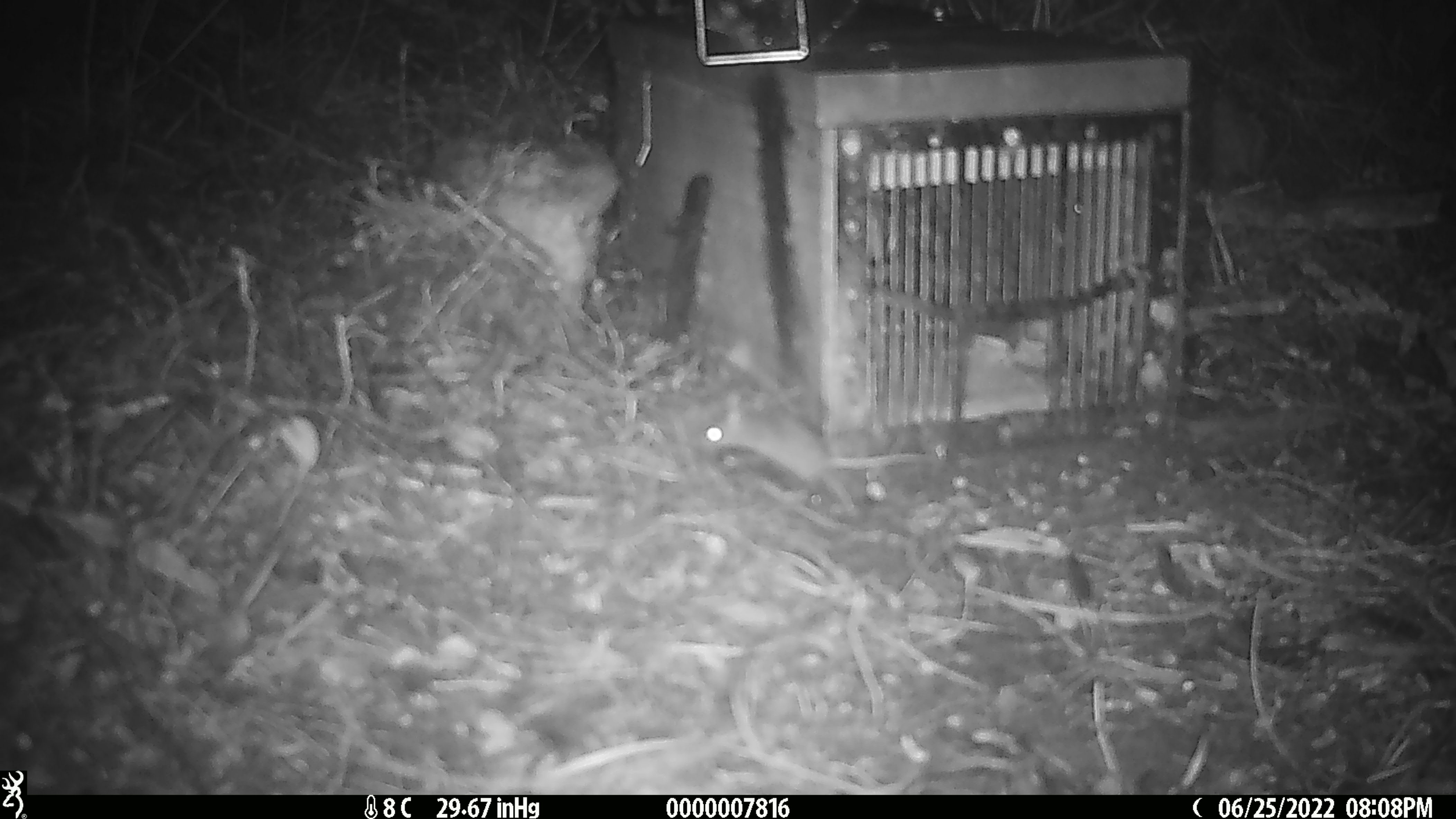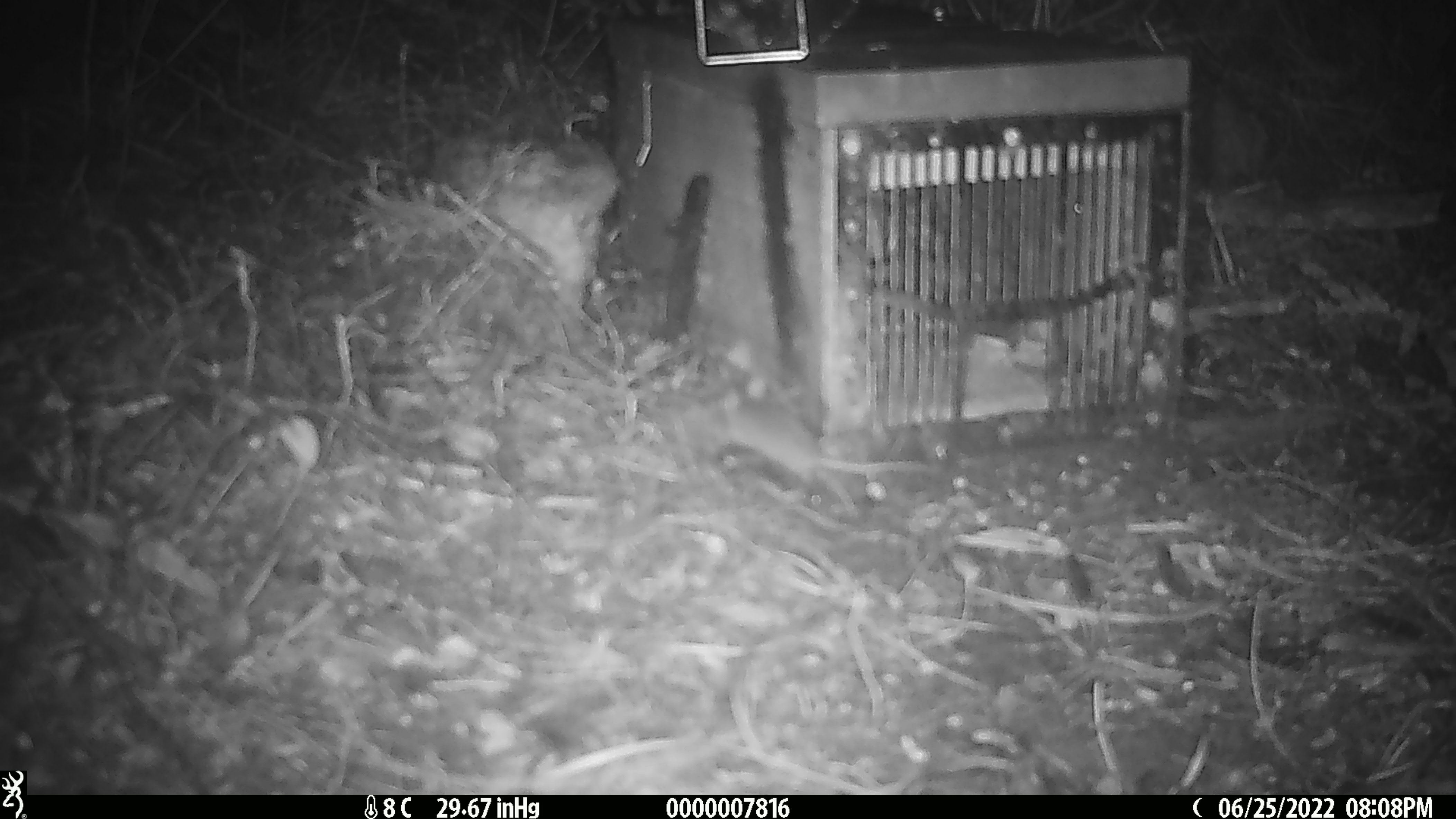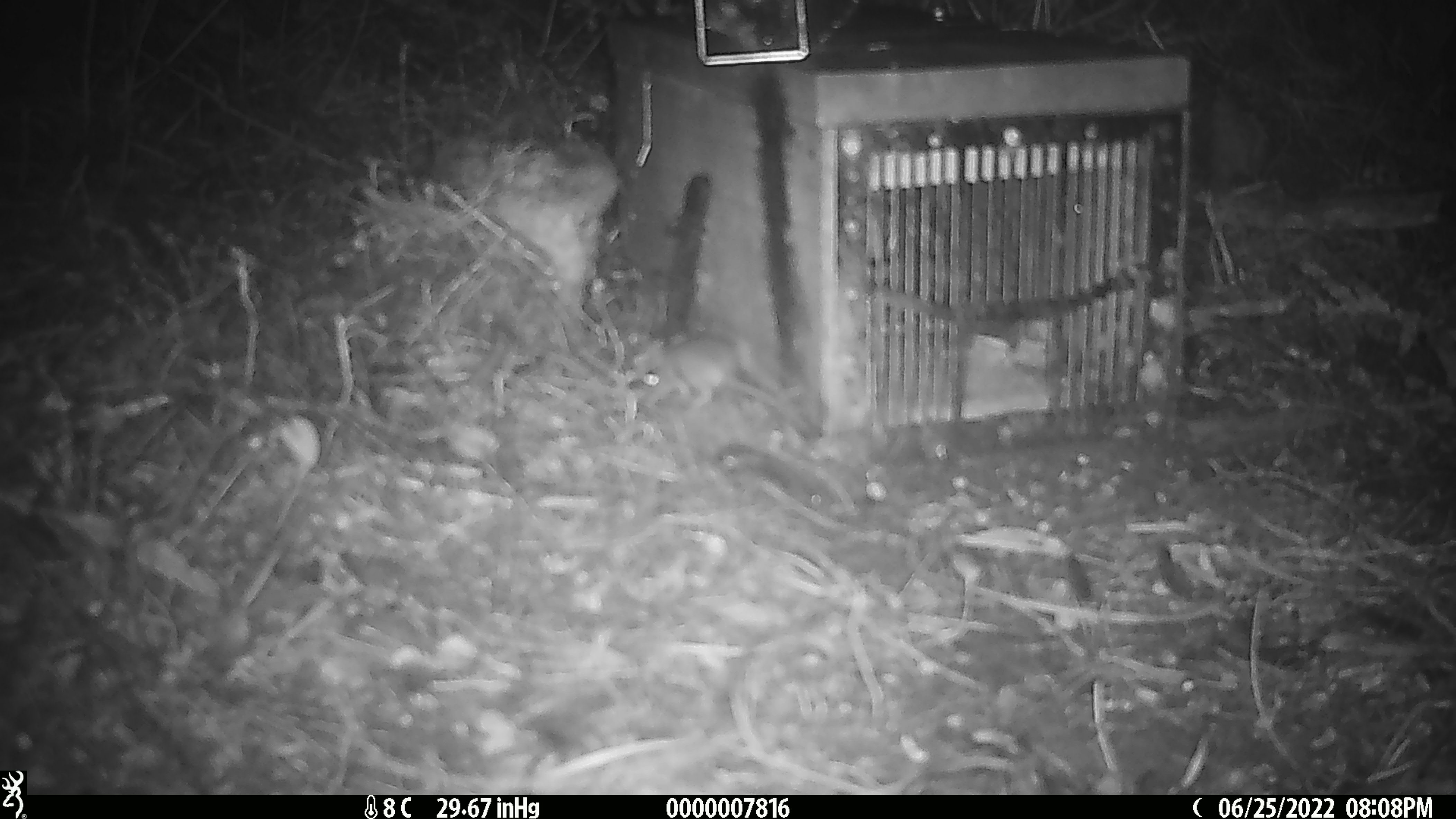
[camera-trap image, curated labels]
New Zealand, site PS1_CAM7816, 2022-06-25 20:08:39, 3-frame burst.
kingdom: Animalia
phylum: Chordata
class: Mammalia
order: Rodentia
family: Muridae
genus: Mus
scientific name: Mus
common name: mouse